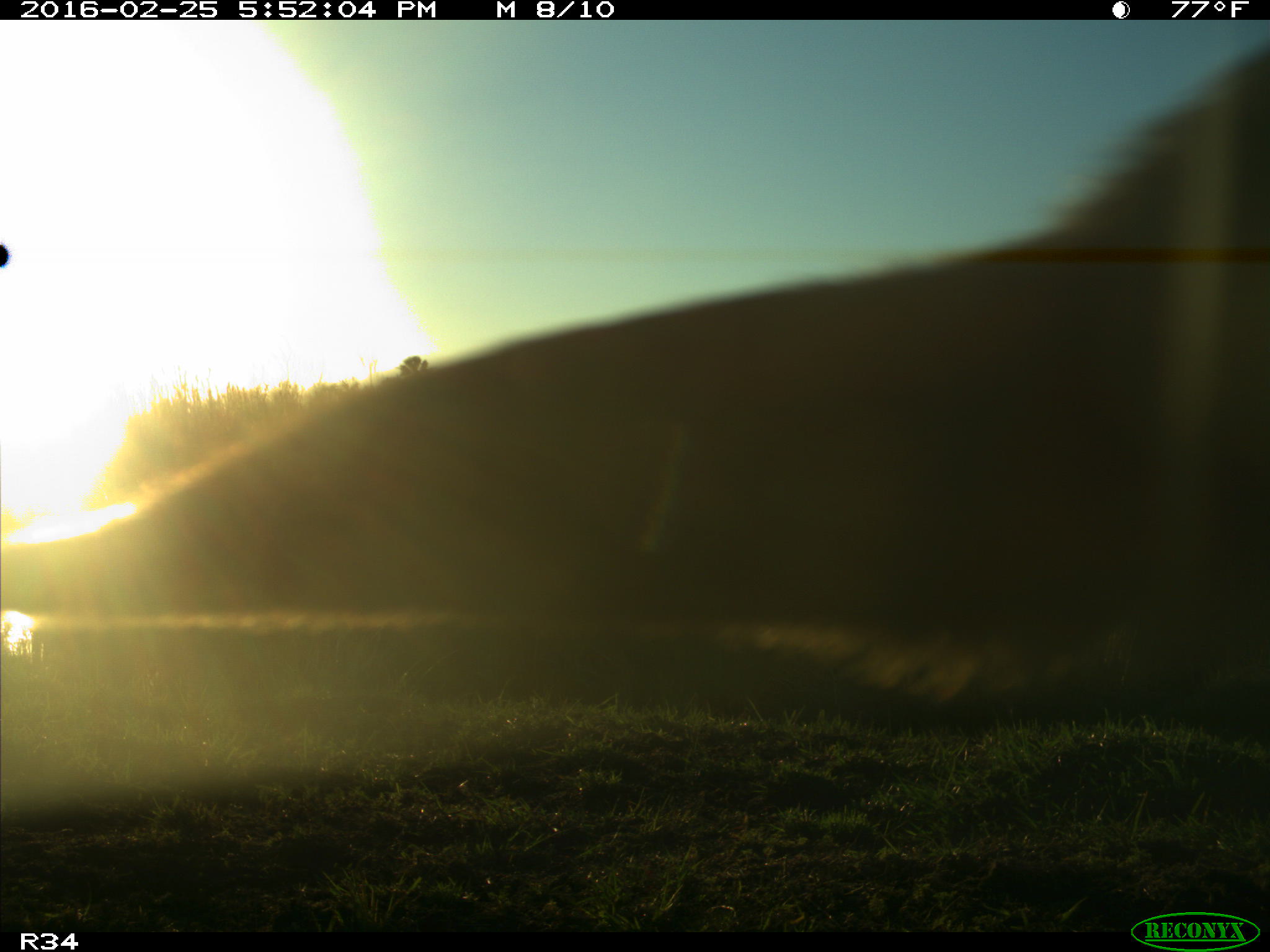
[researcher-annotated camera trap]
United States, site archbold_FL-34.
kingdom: Animalia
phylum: Chordata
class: Mammalia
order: Artiodactyla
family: Bovidae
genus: Bos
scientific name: Bos taurus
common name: domestic cow